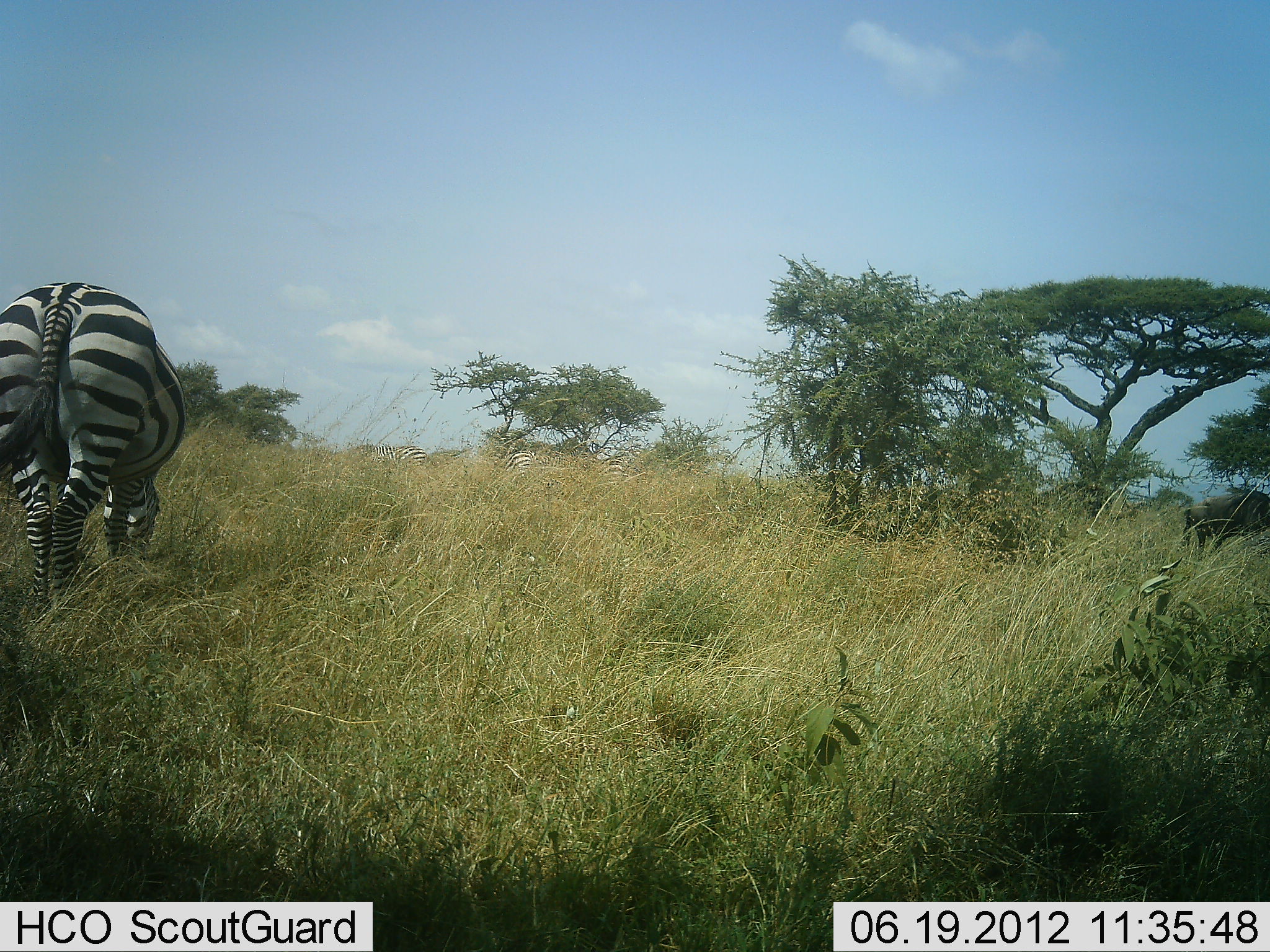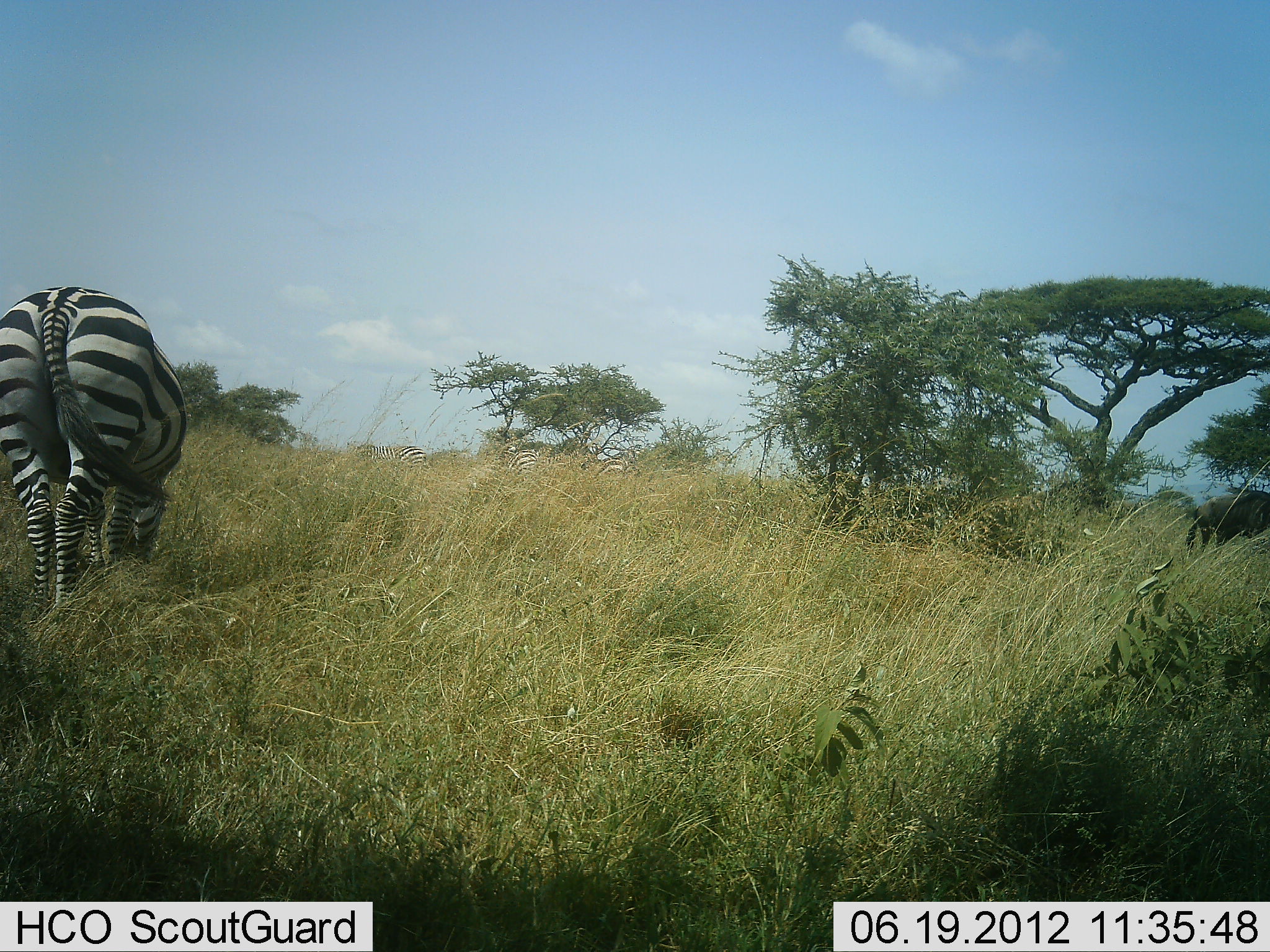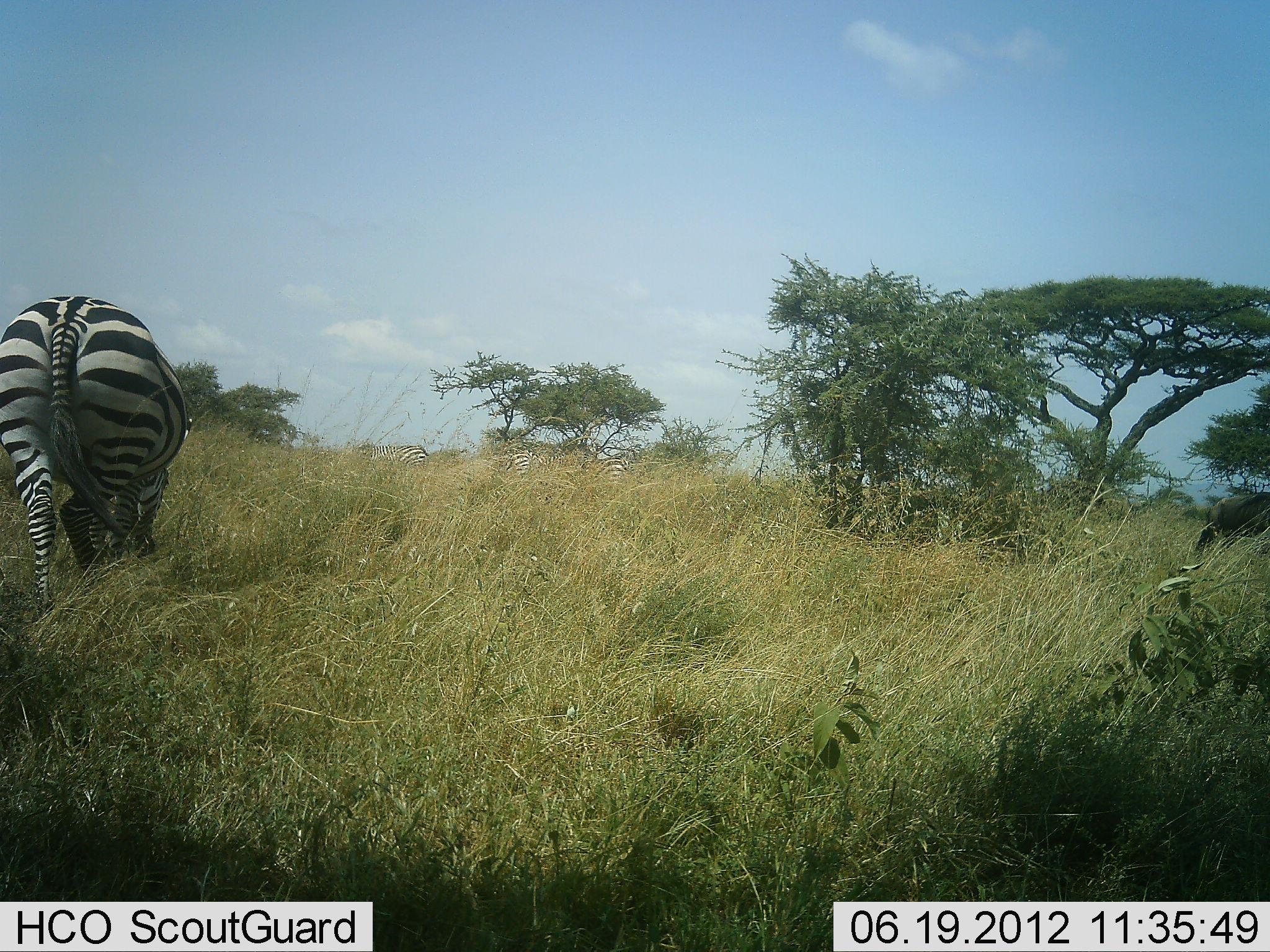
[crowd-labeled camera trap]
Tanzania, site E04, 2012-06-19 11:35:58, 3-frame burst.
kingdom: Animalia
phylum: Chordata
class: Mammalia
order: Perissodactyla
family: Equidae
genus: Equus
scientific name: Equus quagga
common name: plains zebra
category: zebra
Zebra (plains zebra) (Equus quagga), count 1. Behavior (volunteer vote fractions): standing 26%, resting 0%, moving 26%, interacting 0%. Young present (vote fraction): 0%. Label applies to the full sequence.